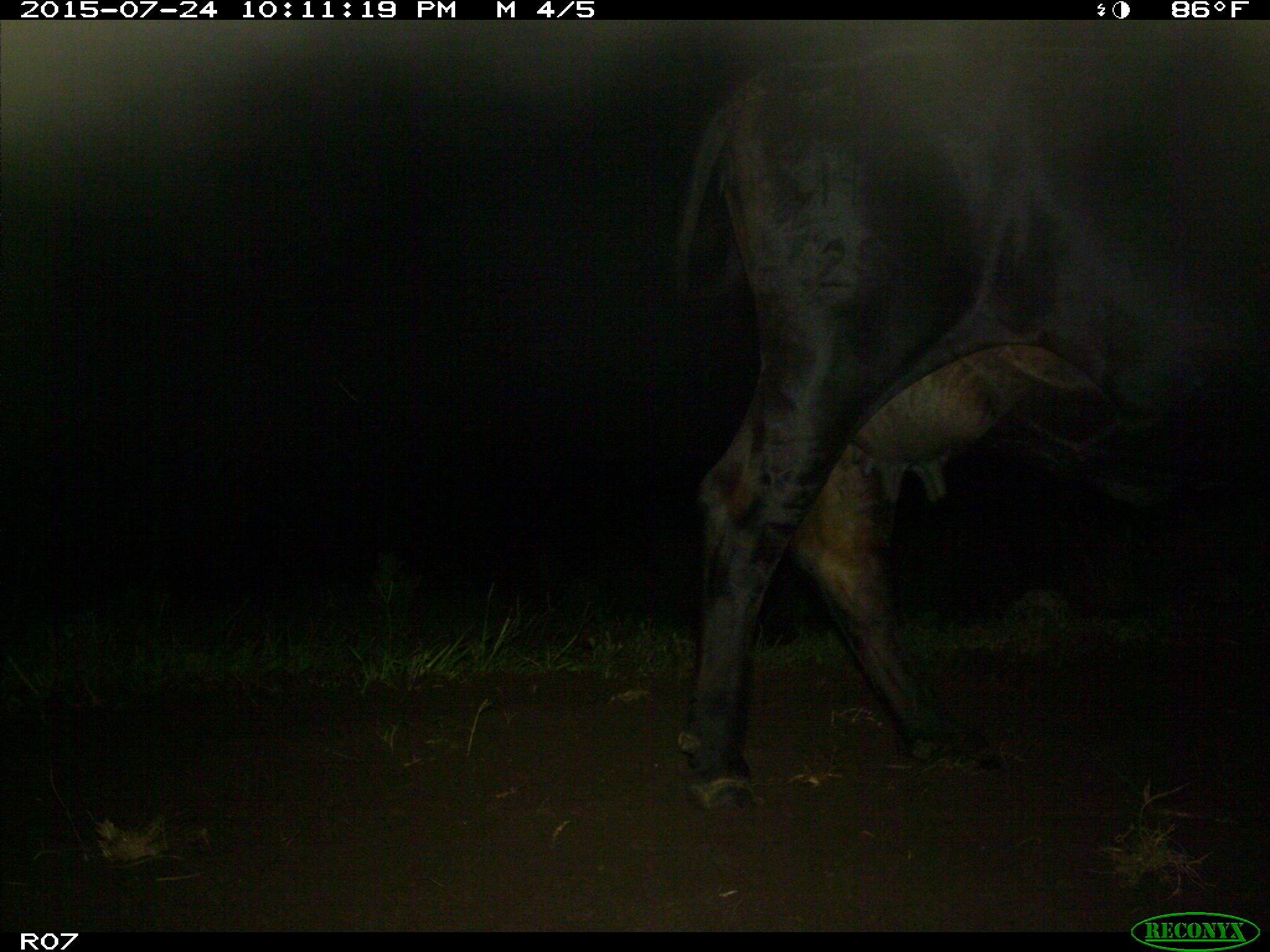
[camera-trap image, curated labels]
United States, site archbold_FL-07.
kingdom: Animalia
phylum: Chordata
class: Mammalia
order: Artiodactyla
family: Bovidae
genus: Bos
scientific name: Bos taurus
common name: domestic cow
Bos taurus (domestic cow).